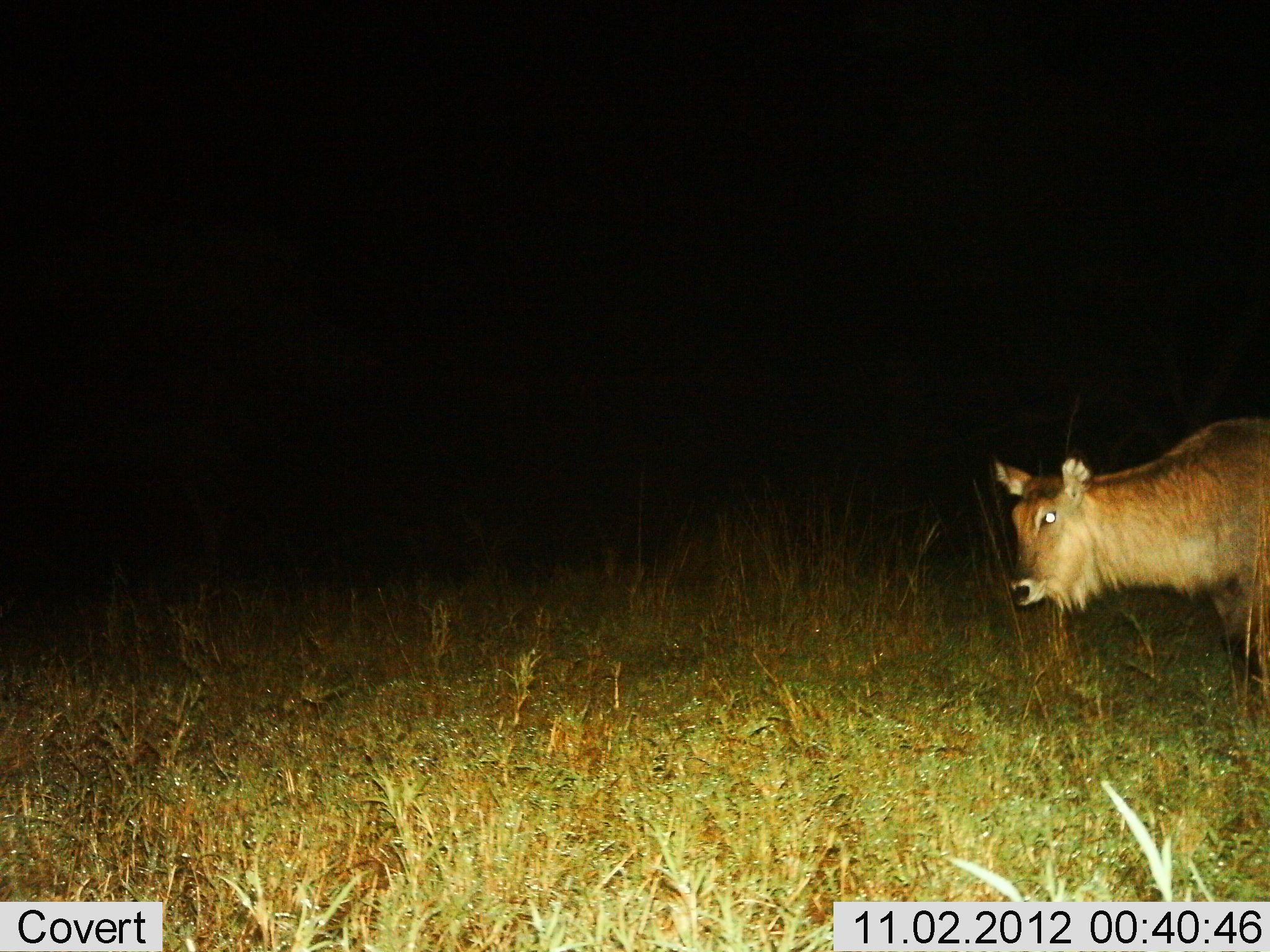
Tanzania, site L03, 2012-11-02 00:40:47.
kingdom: Animalia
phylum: Chordata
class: Mammalia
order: Artiodactyla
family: Bovidae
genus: Kobus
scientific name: Kobus ellipsiprymnus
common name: waterbuck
Waterbuck (Kobus ellipsiprymnus), count 1. Behavior (volunteer vote fractions): standing 60%, resting 0%, moving 40%, interacting 0%. Young present (vote fraction): 0%. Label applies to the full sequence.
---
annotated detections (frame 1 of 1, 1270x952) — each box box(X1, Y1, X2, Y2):
animal: box(991, 415, 1270, 726)